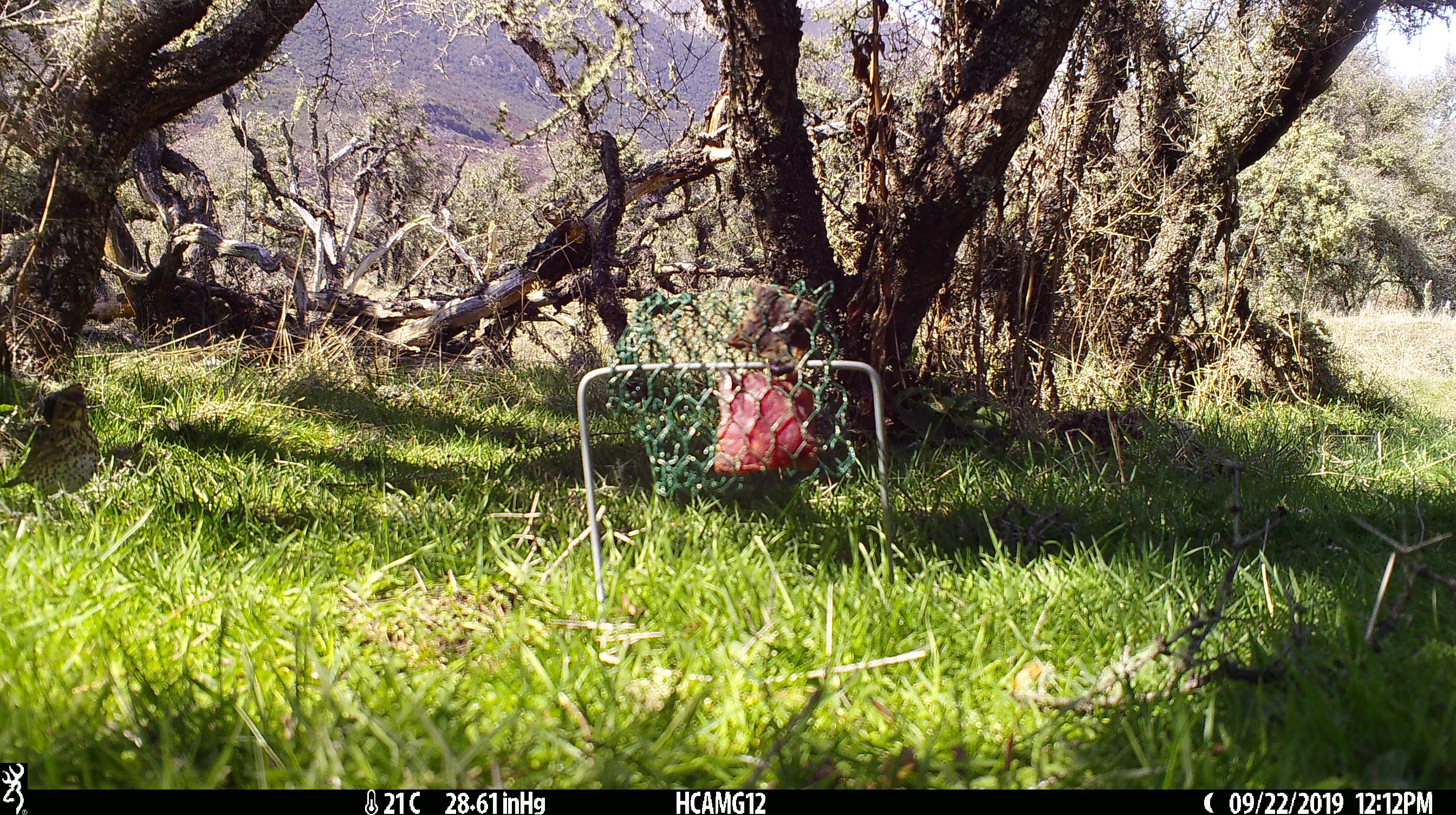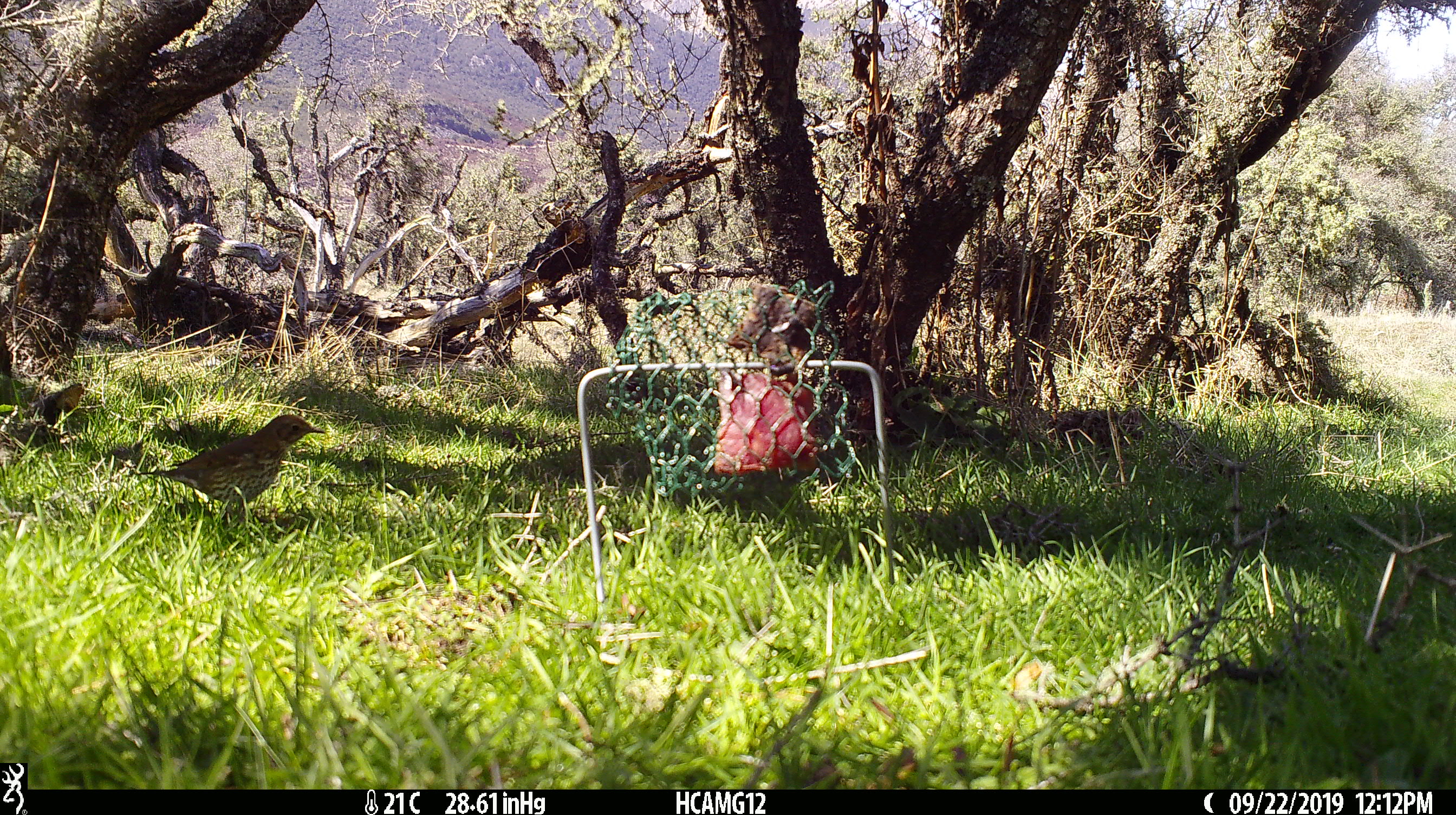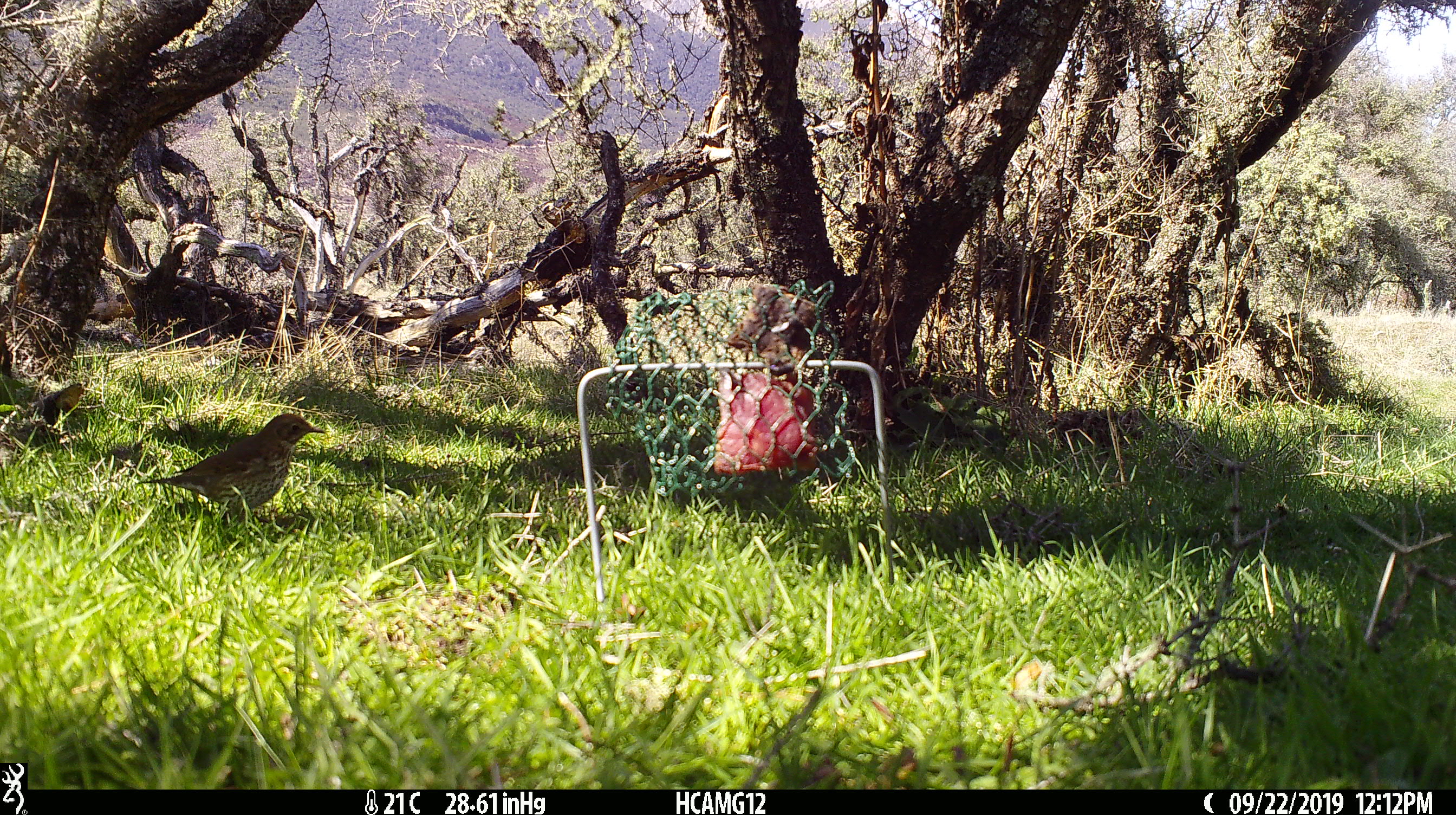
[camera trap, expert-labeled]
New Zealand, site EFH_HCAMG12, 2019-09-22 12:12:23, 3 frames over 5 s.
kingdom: Animalia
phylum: Chordata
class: Aves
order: Passeriformes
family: Turdidae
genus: Turdus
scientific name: Turdus philomelos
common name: song thrush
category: thrush